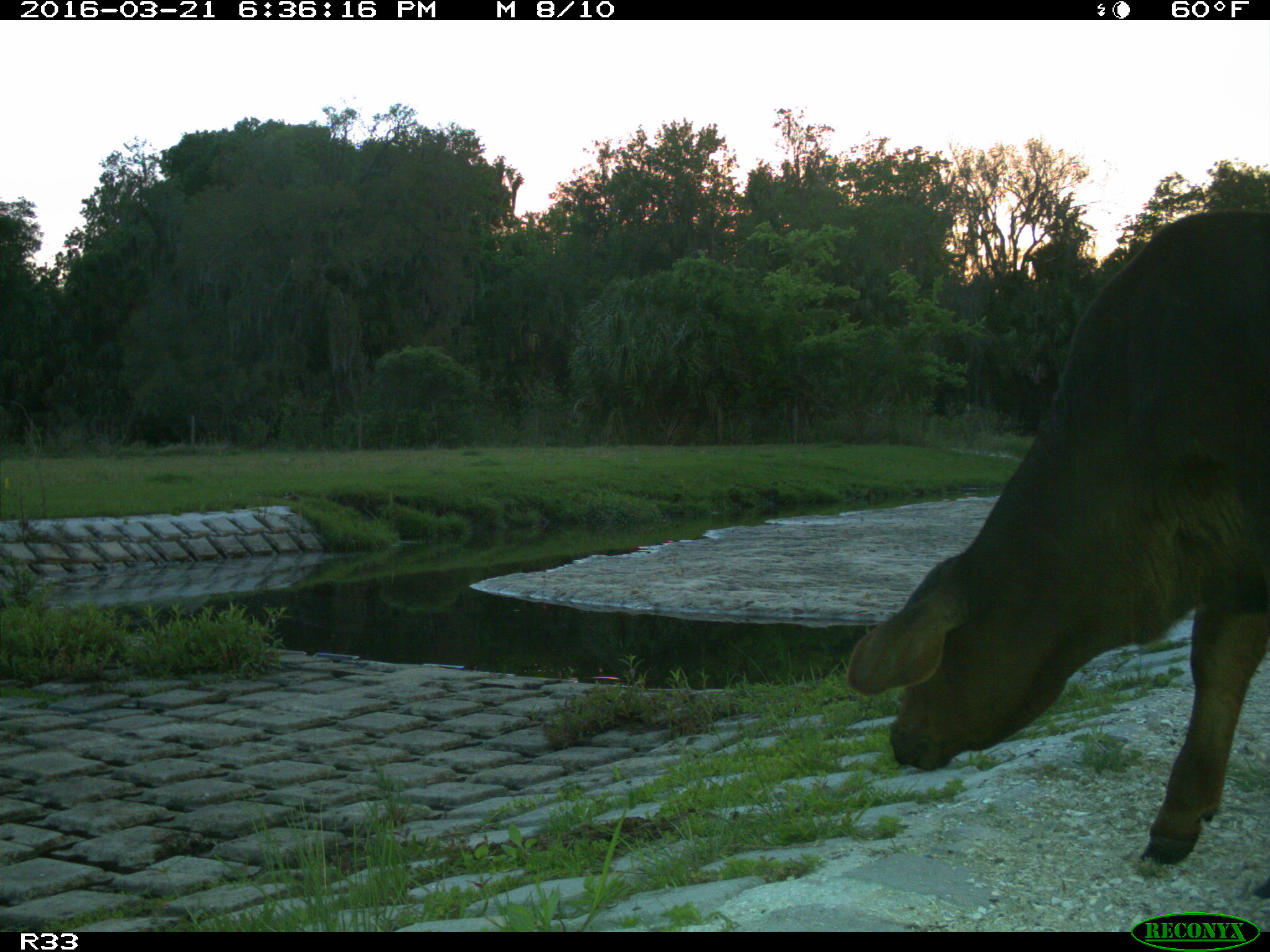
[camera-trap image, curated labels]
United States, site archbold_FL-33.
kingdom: Animalia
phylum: Chordata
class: Mammalia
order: Artiodactyla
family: Bovidae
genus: Bos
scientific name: Bos taurus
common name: domestic cow